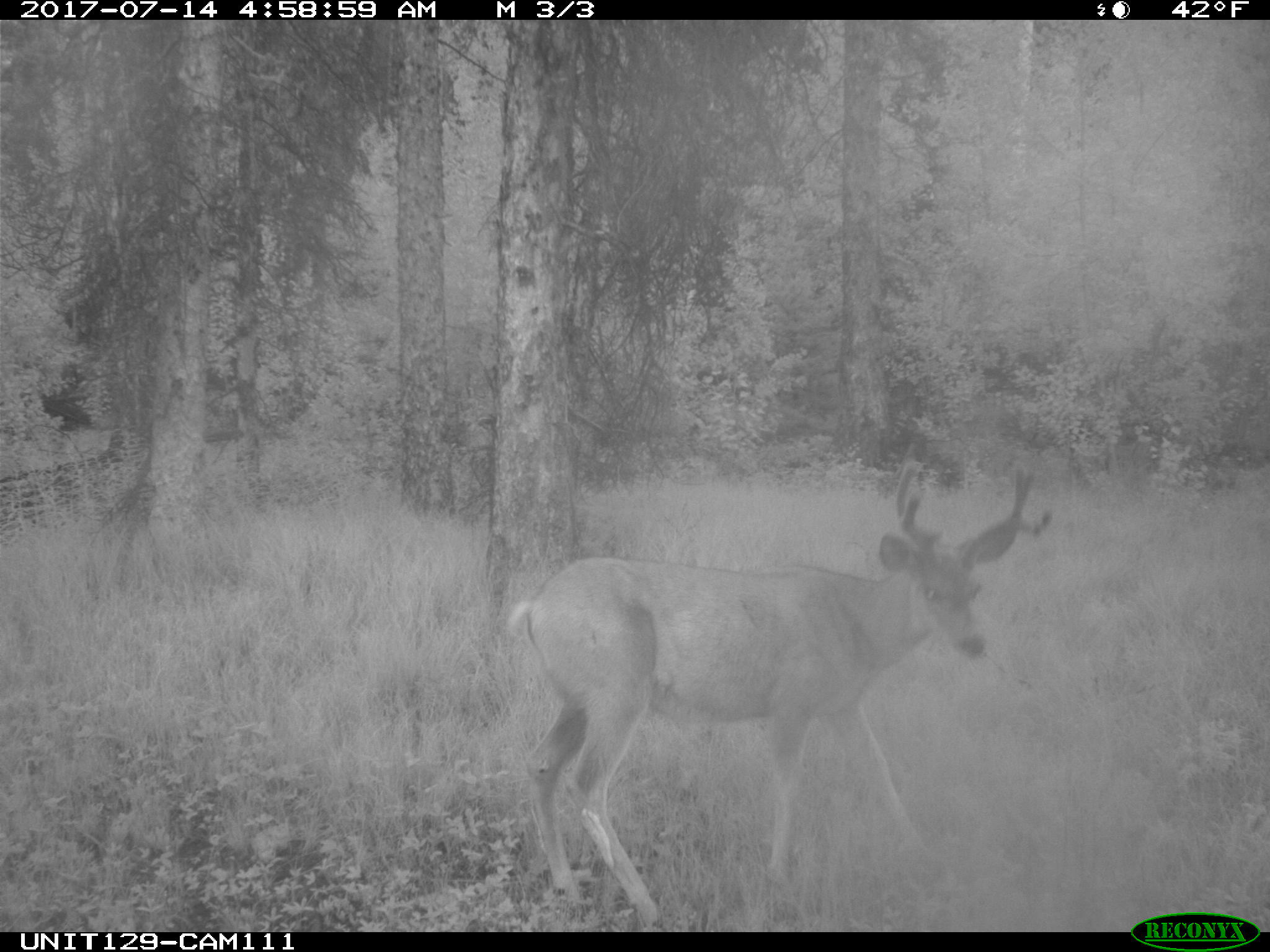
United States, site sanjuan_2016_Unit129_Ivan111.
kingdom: Animalia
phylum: Chordata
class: Mammalia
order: Artiodactyla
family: Cervidae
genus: Odocoileus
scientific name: Odocoileus hemionus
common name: mule deer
Odocoileus hemionus (mule deer).